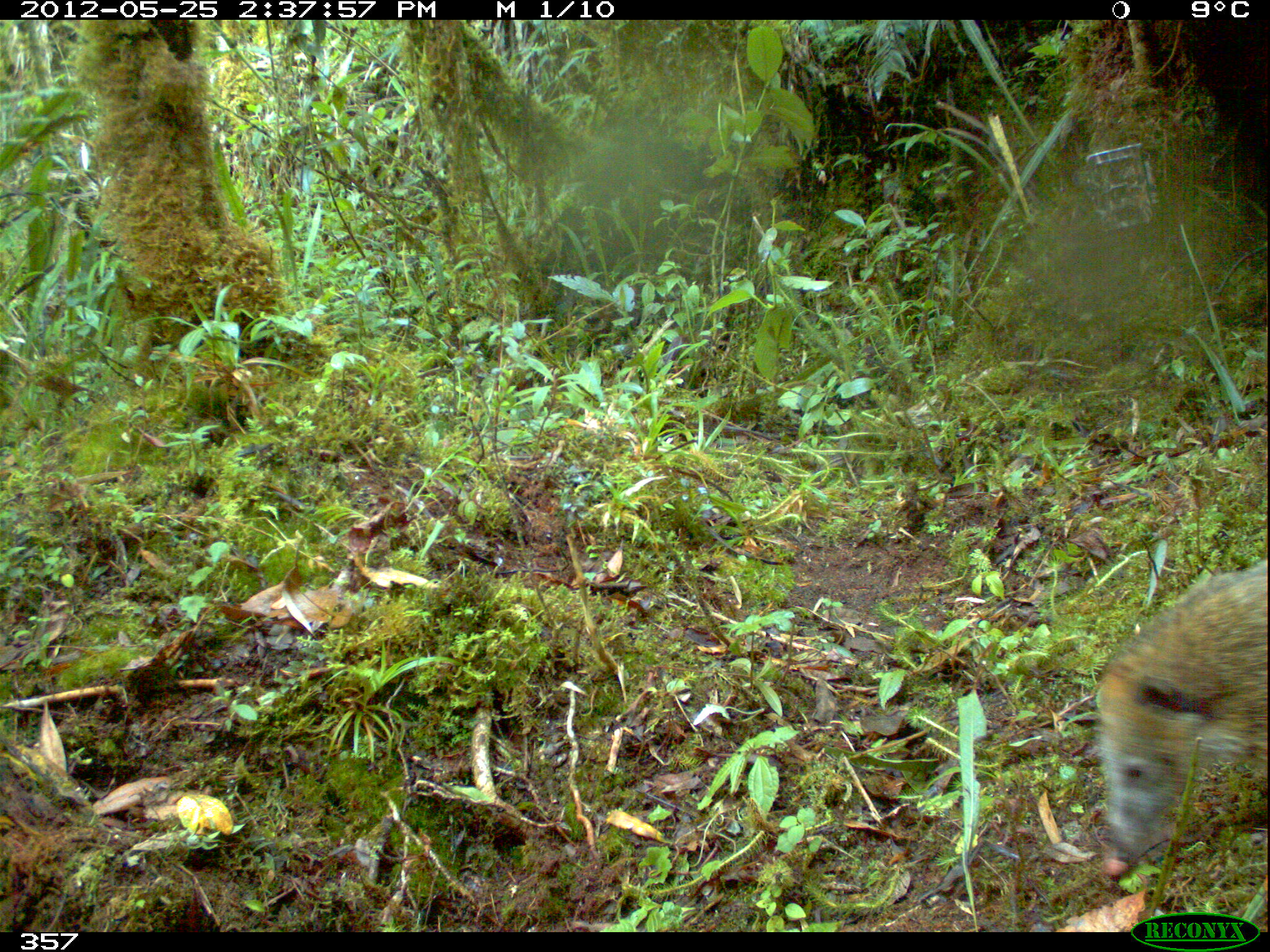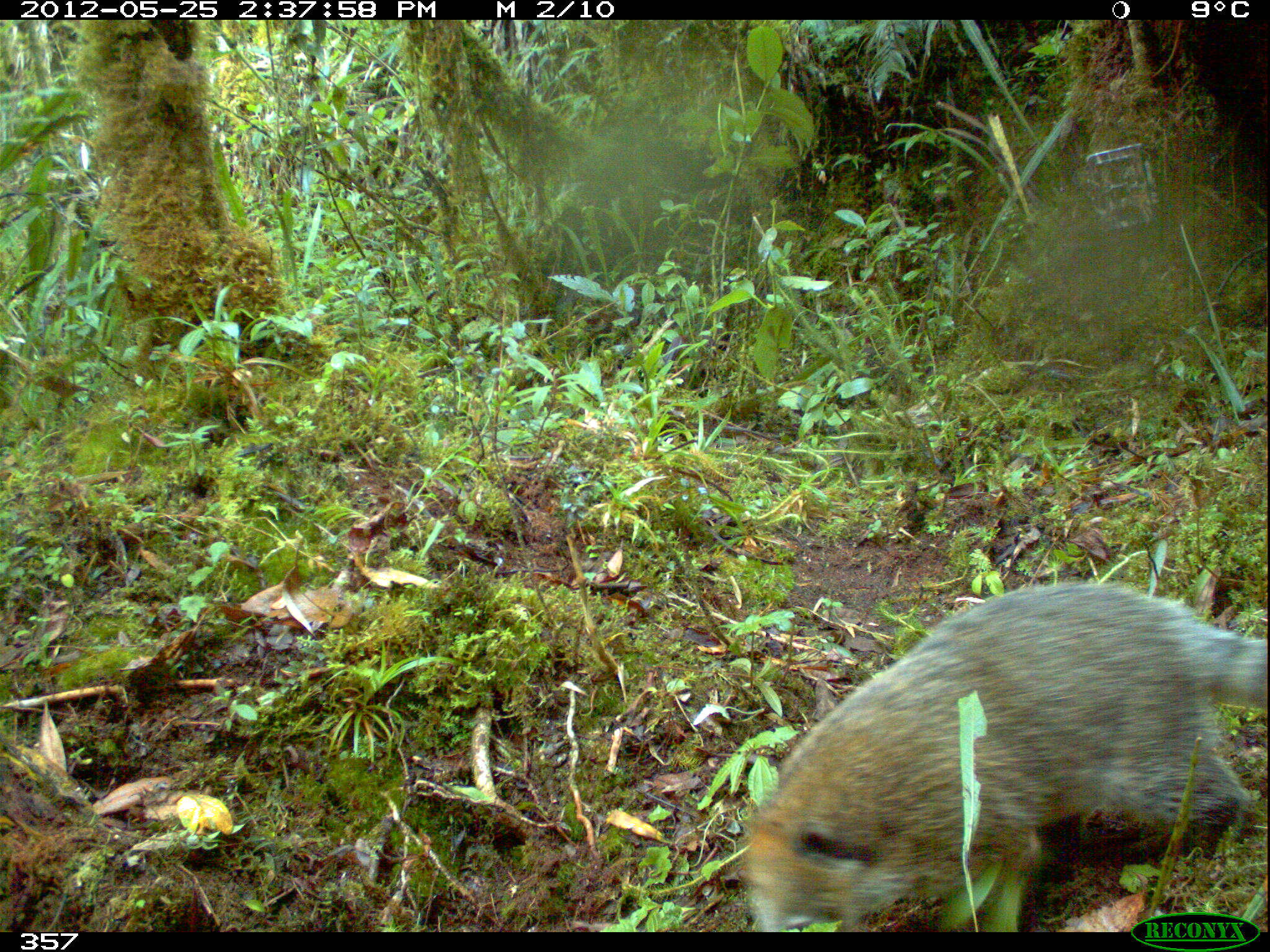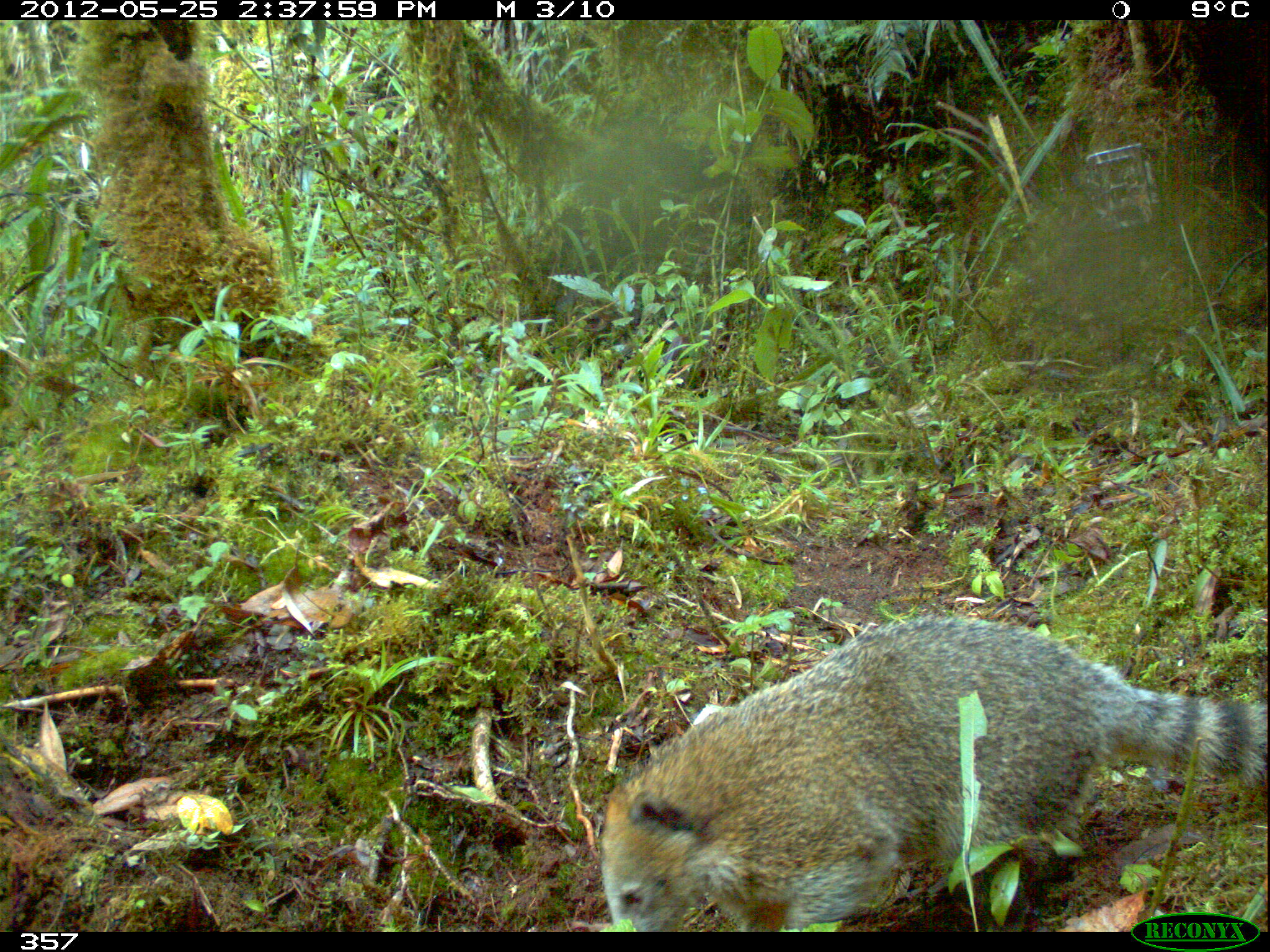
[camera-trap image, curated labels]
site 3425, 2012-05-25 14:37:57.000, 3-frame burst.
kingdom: Animalia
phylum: Chordata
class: Mammalia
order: Carnivora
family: Procyonidae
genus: Nasua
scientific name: Nasua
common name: coatis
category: unknown coati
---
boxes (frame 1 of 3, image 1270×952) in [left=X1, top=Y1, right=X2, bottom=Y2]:
unknown coati: [left=1095, top=558, right=1268, bottom=882]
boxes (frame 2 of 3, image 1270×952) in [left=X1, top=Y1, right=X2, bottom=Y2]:
unknown coati: [left=748, top=581, right=1266, bottom=931]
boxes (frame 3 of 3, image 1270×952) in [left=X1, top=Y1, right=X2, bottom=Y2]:
unknown coati: [left=599, top=612, right=1267, bottom=933]